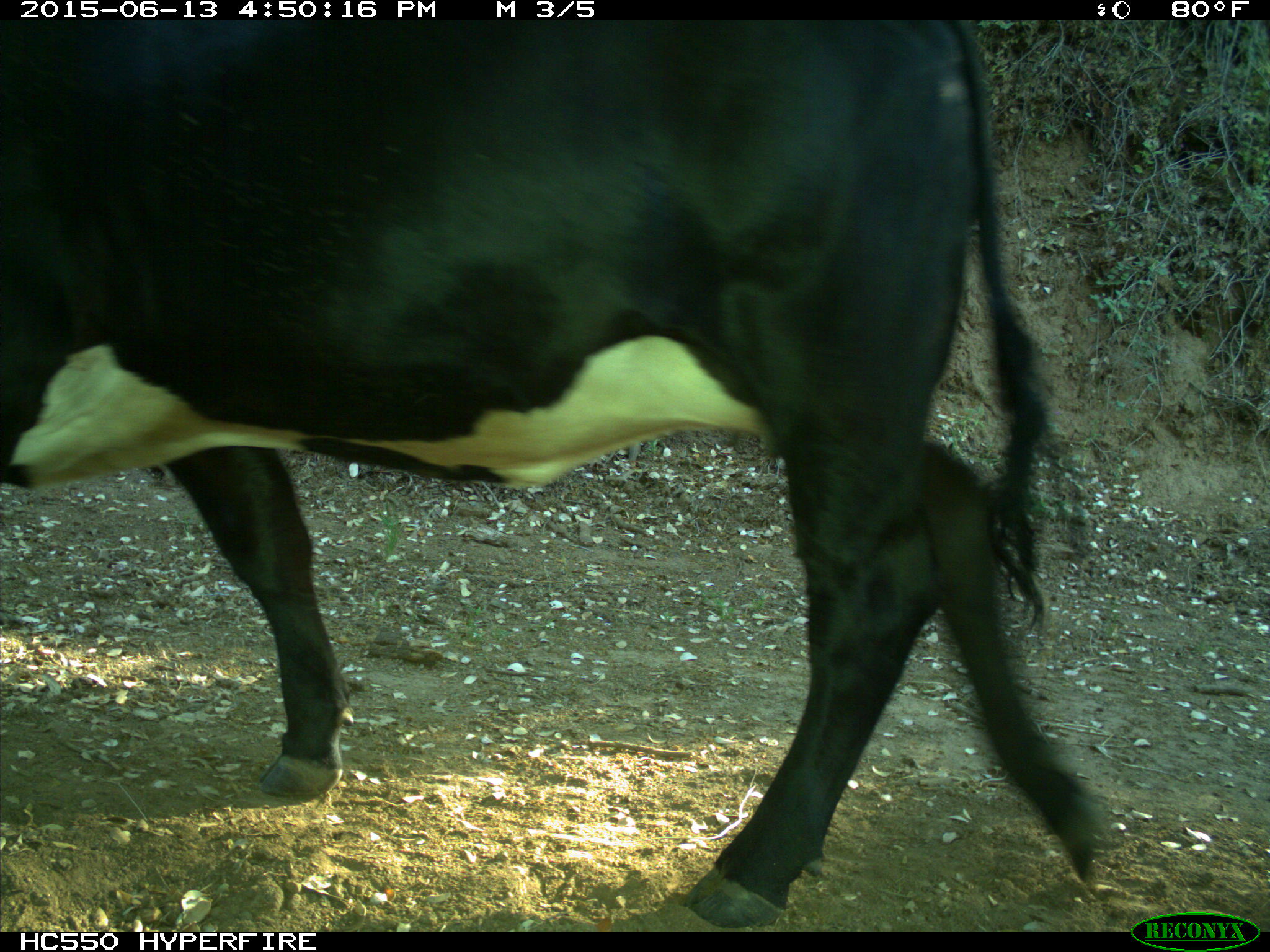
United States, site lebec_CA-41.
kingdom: Animalia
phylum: Chordata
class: Mammalia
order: Artiodactyla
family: Bovidae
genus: Bos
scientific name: Bos taurus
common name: domestic cow